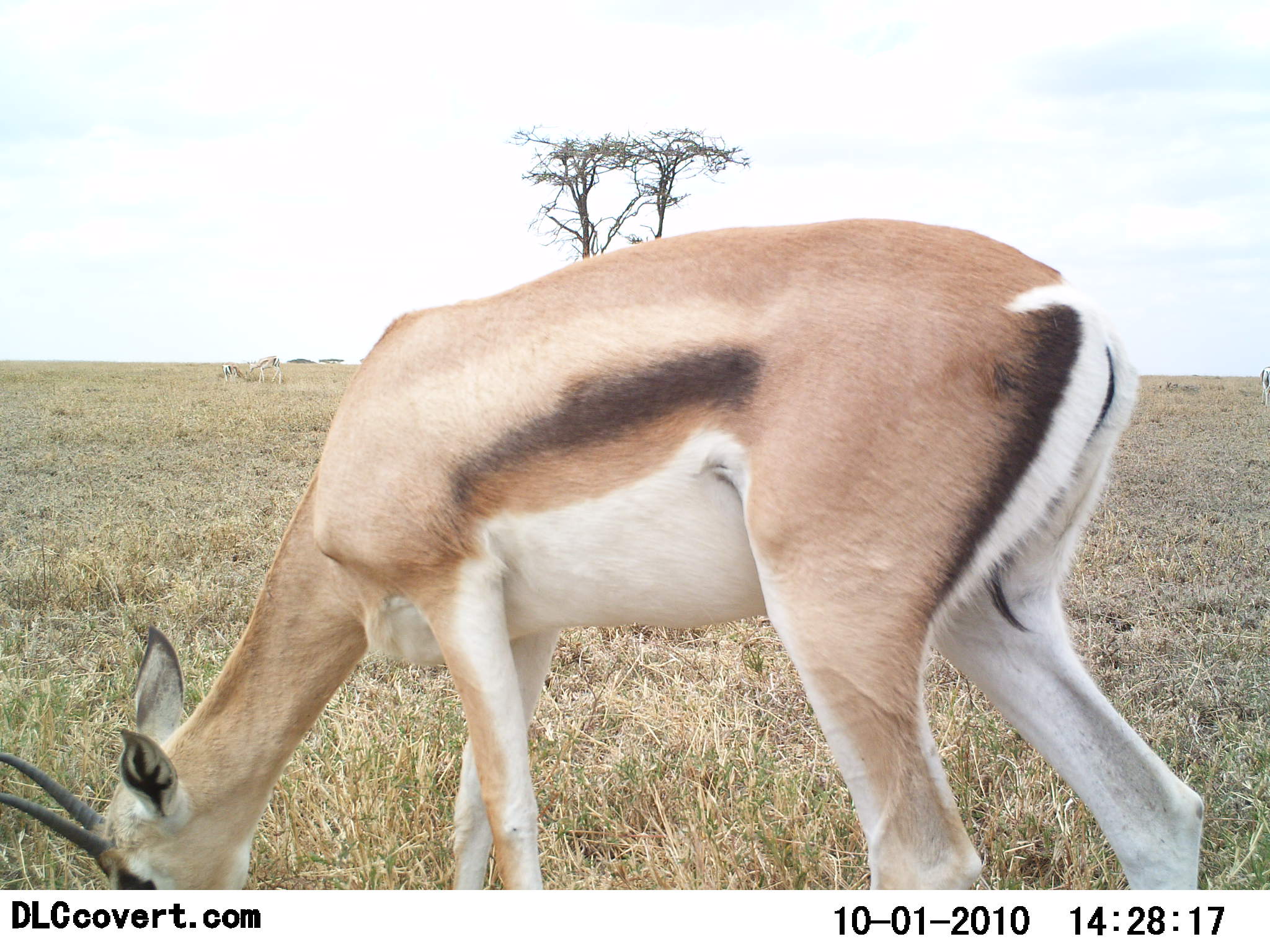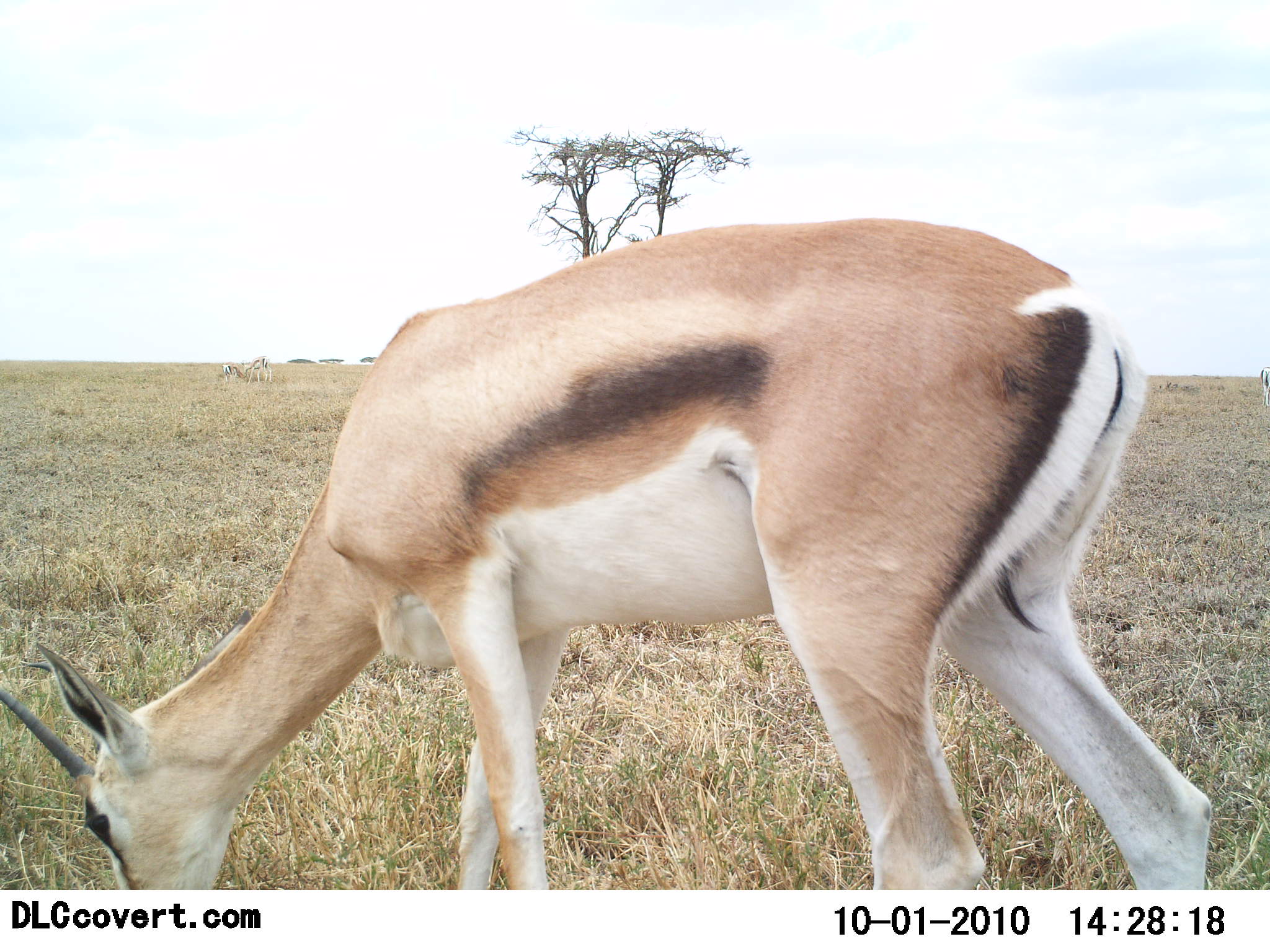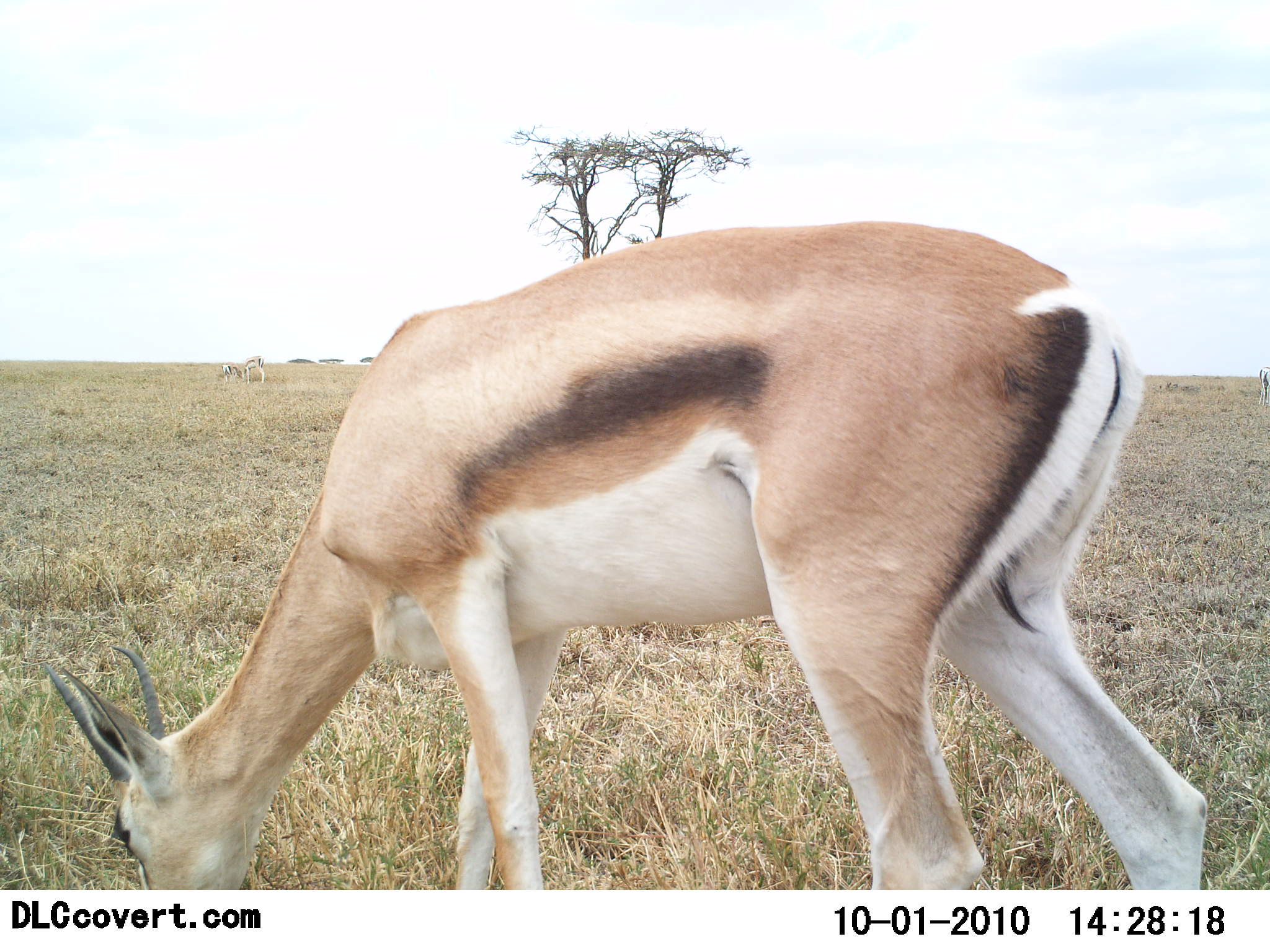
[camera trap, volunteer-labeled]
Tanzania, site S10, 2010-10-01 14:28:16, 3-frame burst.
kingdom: Animalia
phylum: Chordata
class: Mammalia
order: Artiodactyla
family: Bovidae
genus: Eudorcas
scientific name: Eudorcas thomsonii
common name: thomson's gazelle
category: gazellethomsons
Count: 1.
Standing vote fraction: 13%.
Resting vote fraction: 0%.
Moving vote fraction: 0%.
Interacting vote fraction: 0%.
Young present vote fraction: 0%.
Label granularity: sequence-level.